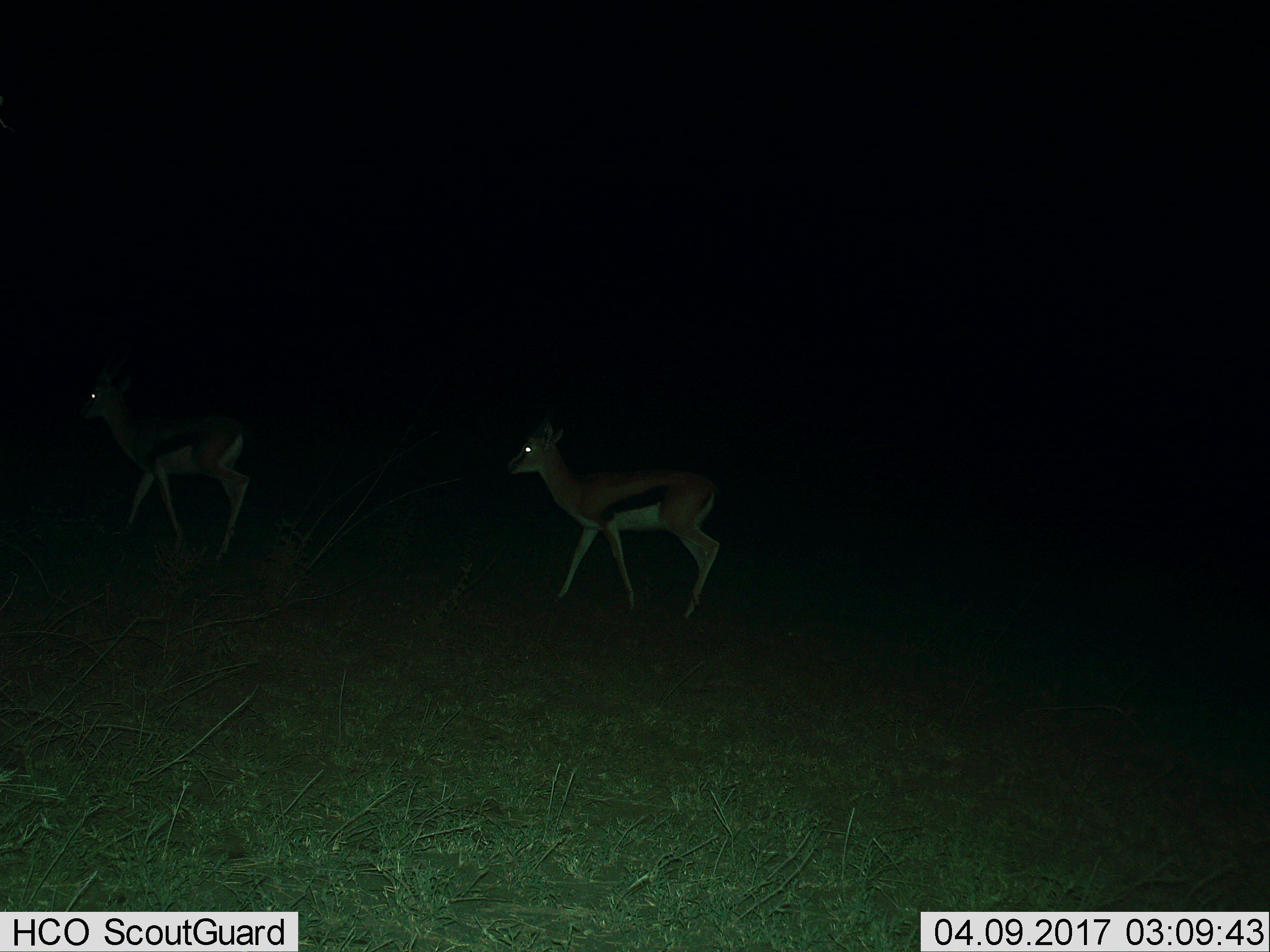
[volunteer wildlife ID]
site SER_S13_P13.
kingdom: Animalia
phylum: Chordata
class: Mammalia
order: Artiodactyla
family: Bovidae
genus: Eudorcas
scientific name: Eudorcas thomsonii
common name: thomson's gazelle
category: gazellethomsons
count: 2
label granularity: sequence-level